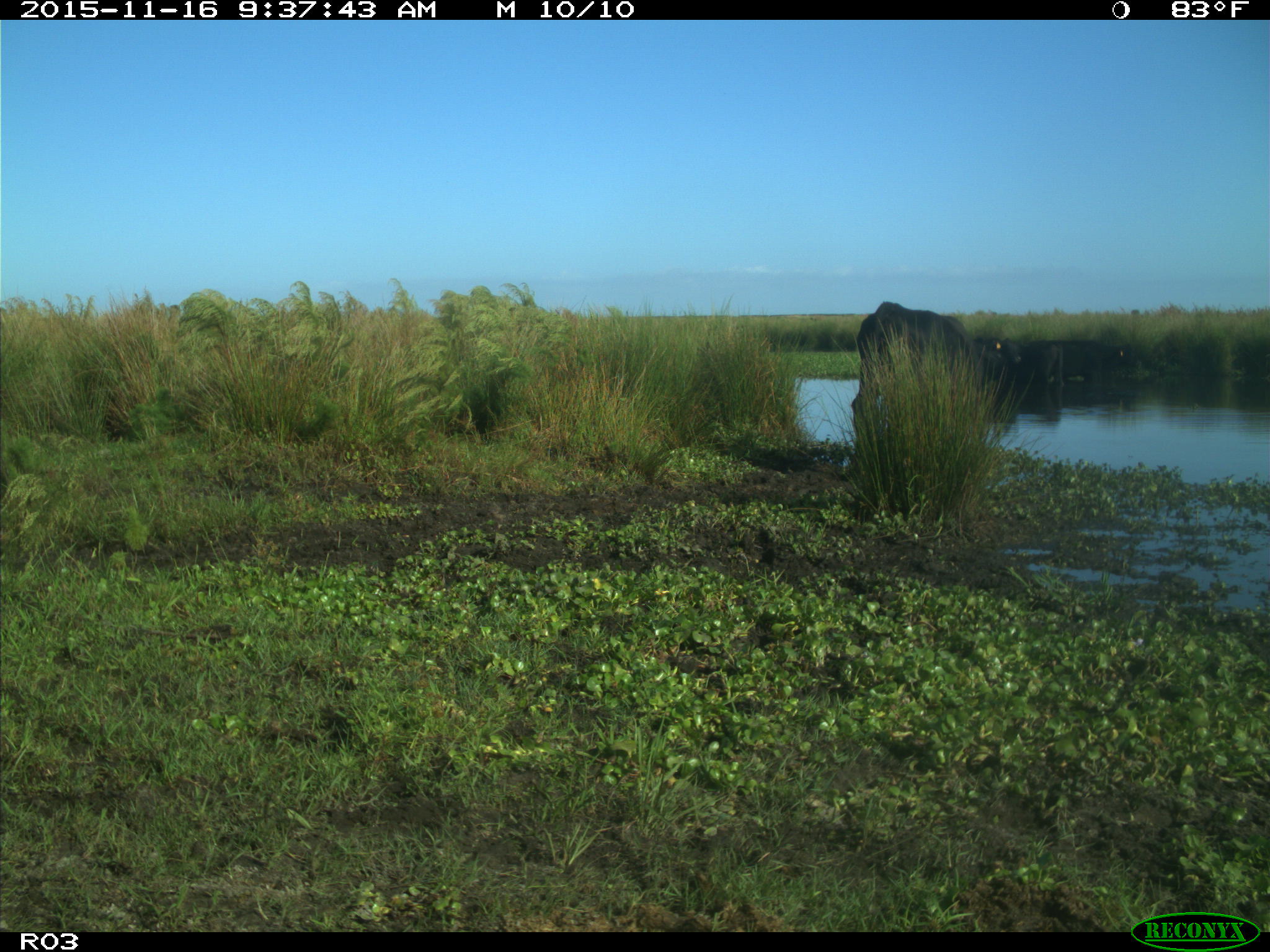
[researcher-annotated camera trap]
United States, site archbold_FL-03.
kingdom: Animalia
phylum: Chordata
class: Mammalia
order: Artiodactyla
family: Bovidae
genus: Bos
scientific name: Bos taurus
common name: domestic cow